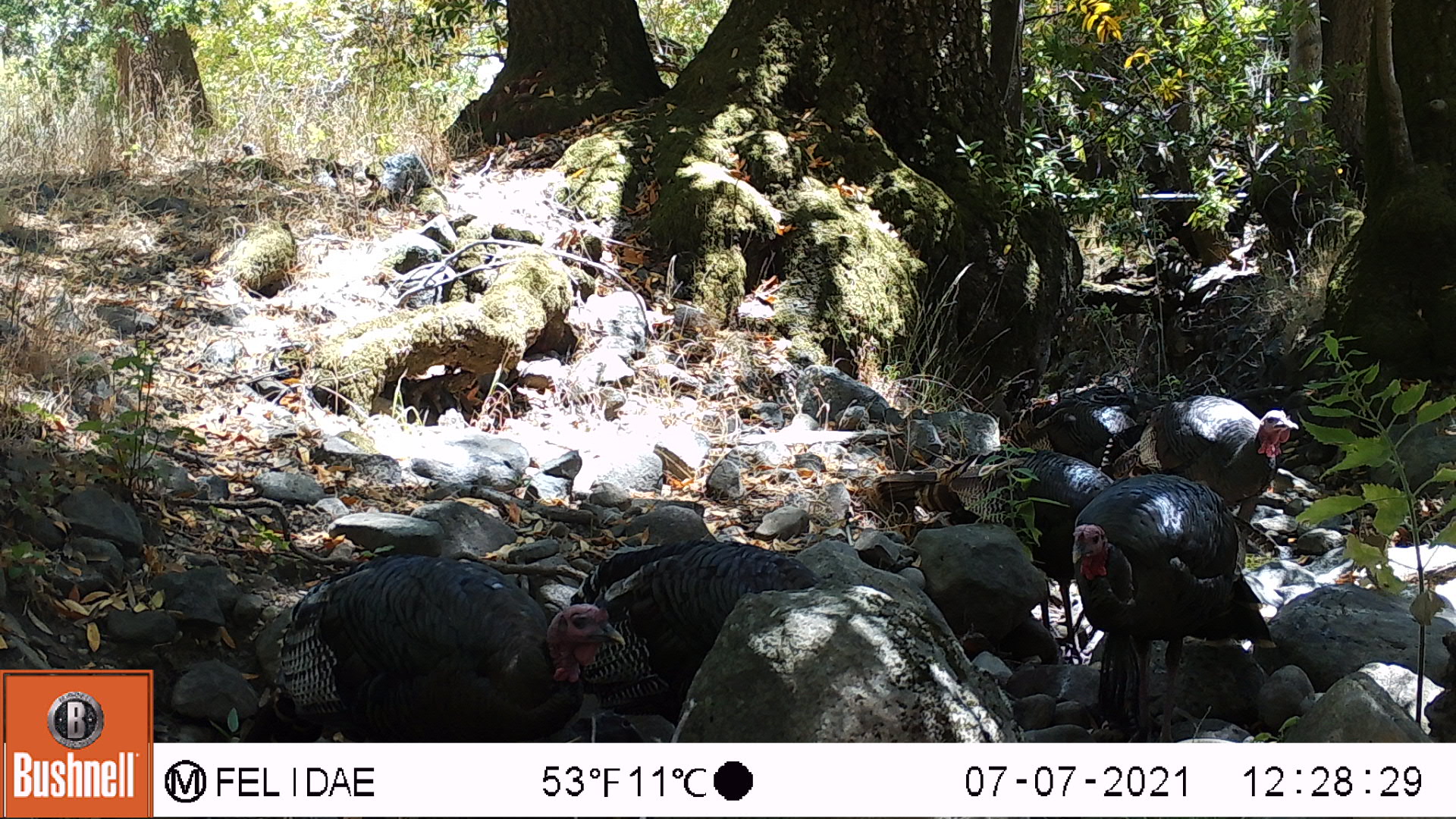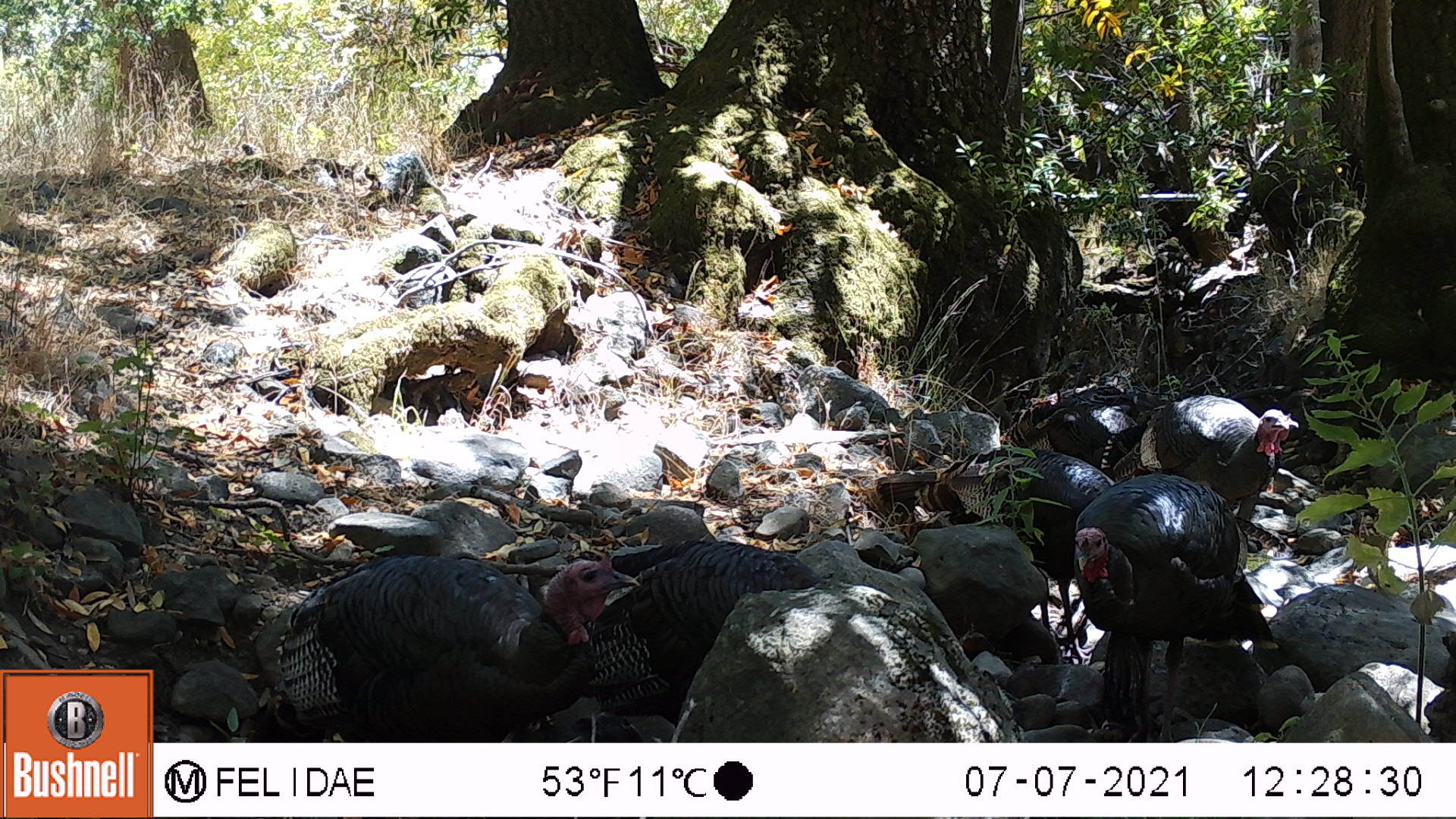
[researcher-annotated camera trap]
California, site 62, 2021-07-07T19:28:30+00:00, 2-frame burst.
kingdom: Animalia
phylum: Chordata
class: Aves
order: Galliformes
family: Phasianidae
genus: Meleagris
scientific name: Meleagris gallopavo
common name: turkey